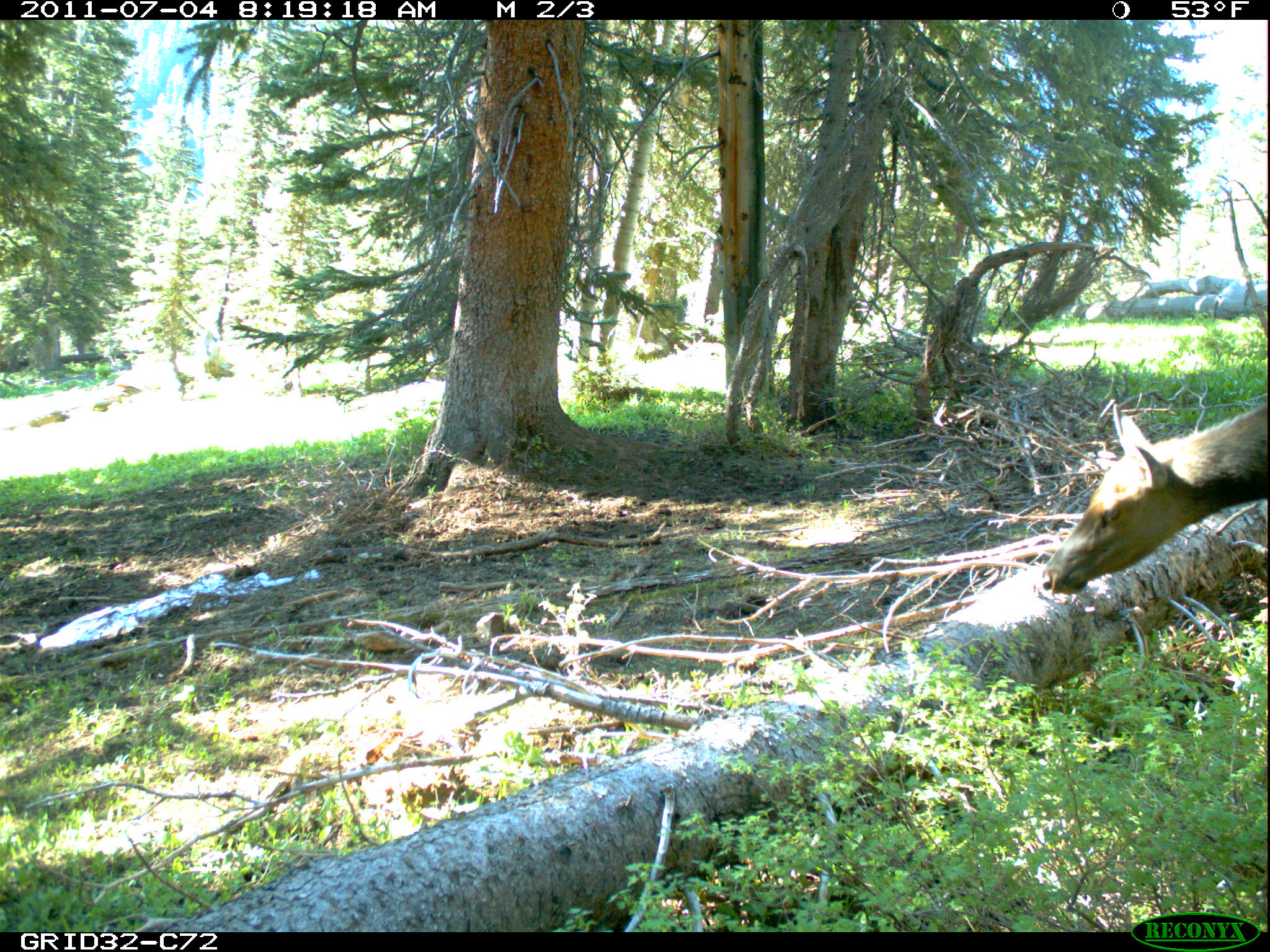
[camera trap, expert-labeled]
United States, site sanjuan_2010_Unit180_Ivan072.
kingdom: Animalia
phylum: Chordata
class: Mammalia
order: Artiodactyla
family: Cervidae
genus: Cervus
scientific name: Cervus elaphus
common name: red deer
Cervus elaphus (red deer).